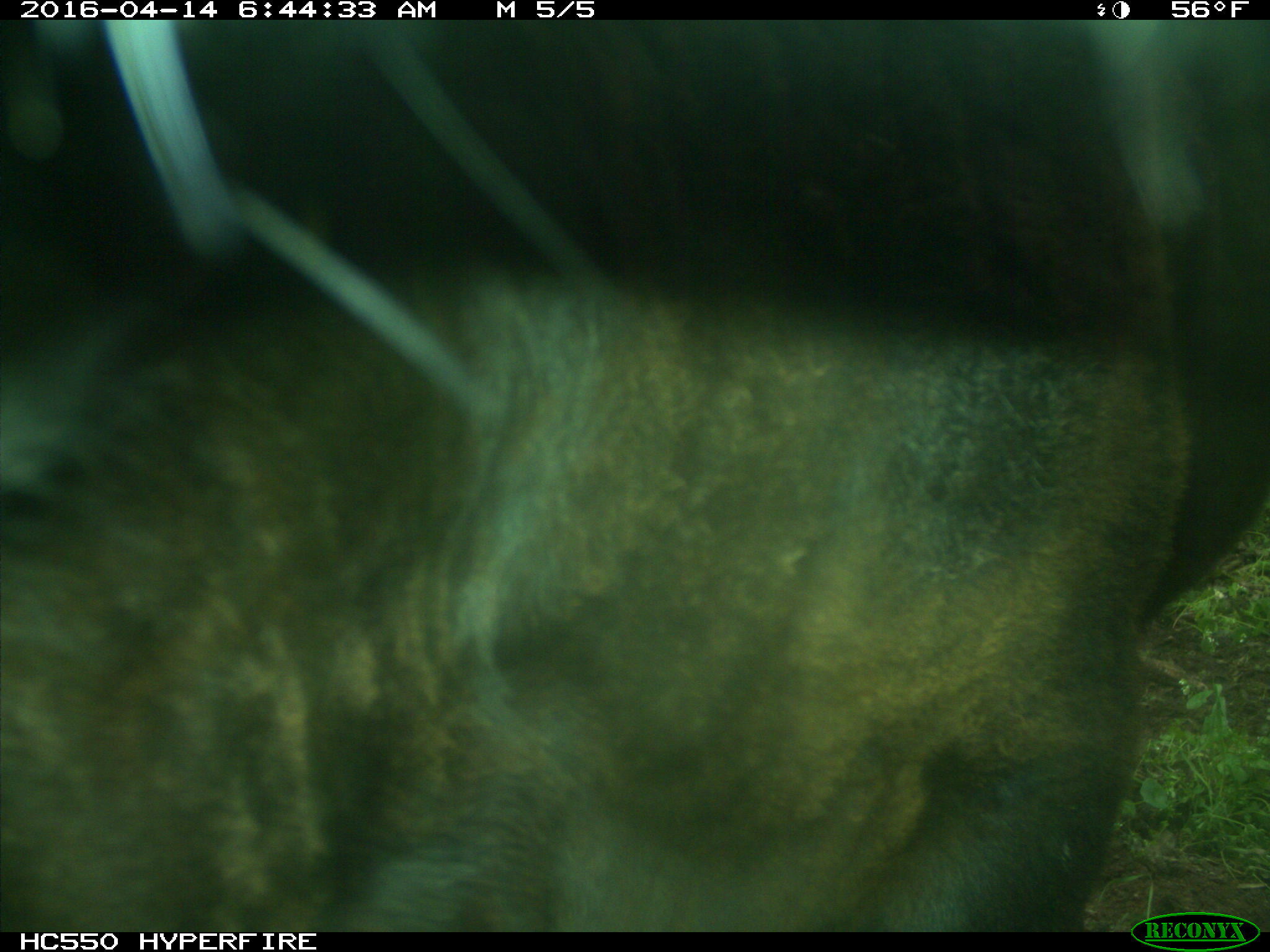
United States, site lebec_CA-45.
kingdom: Animalia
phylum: Chordata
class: Mammalia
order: Artiodactyla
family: Bovidae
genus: Bos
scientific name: Bos taurus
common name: domestic cow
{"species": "Bos taurus (domestic cow)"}